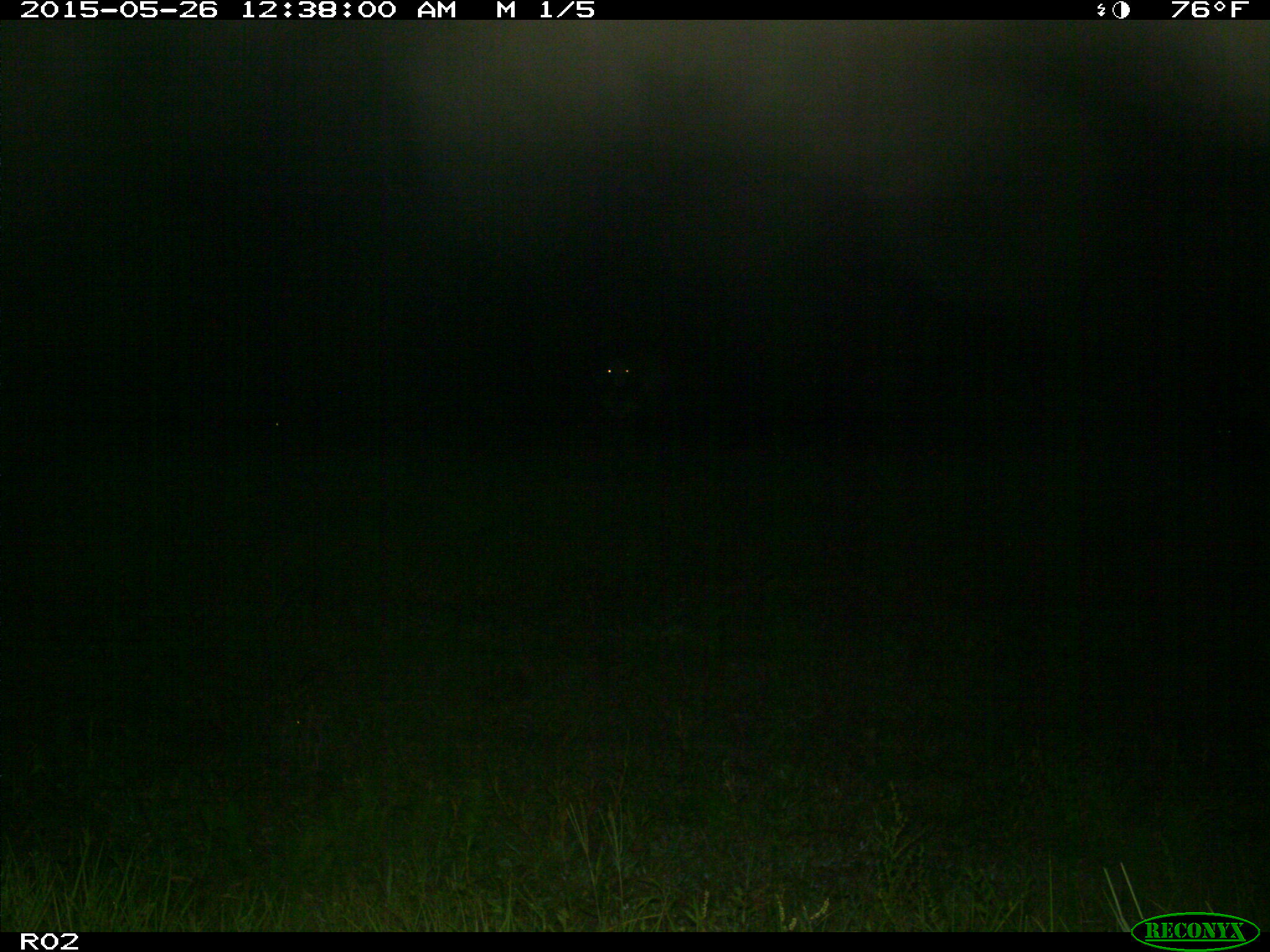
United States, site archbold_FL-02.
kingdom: Animalia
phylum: Chordata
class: Mammalia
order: Artiodactyla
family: Bovidae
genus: Bos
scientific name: Bos taurus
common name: domestic cow